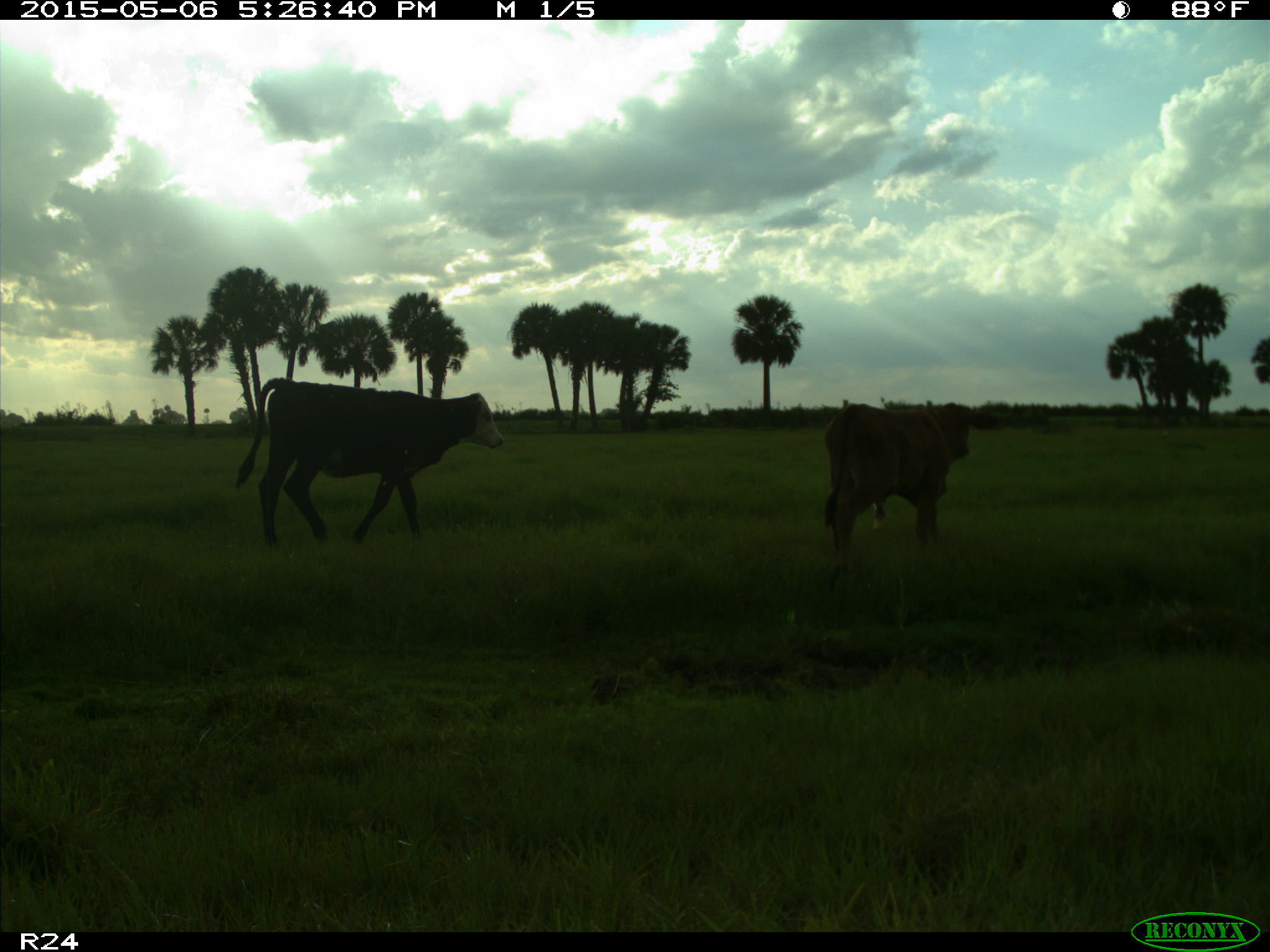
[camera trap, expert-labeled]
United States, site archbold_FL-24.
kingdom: Animalia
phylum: Chordata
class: Mammalia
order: Artiodactyla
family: Bovidae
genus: Bos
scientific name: Bos taurus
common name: domestic cow